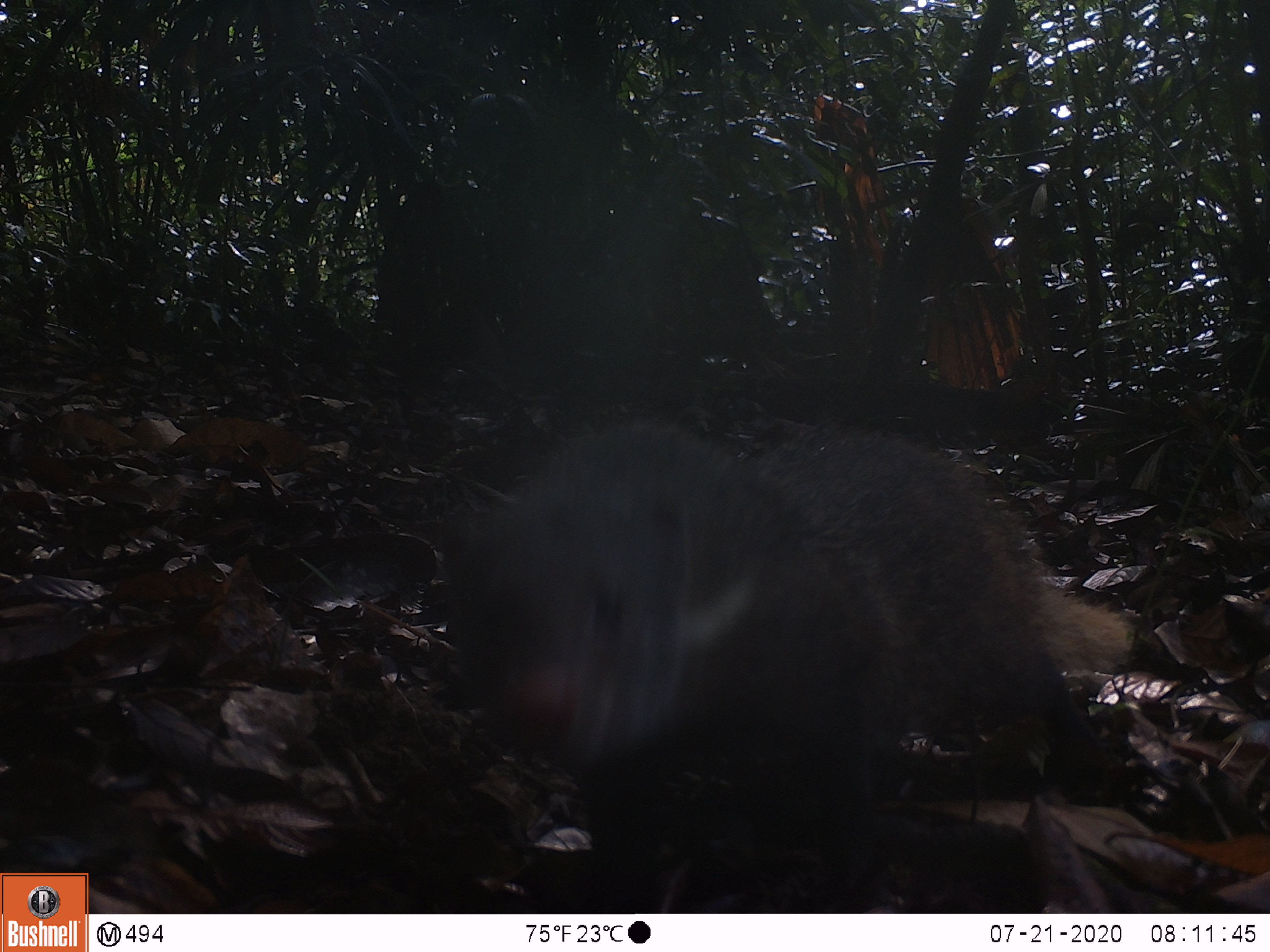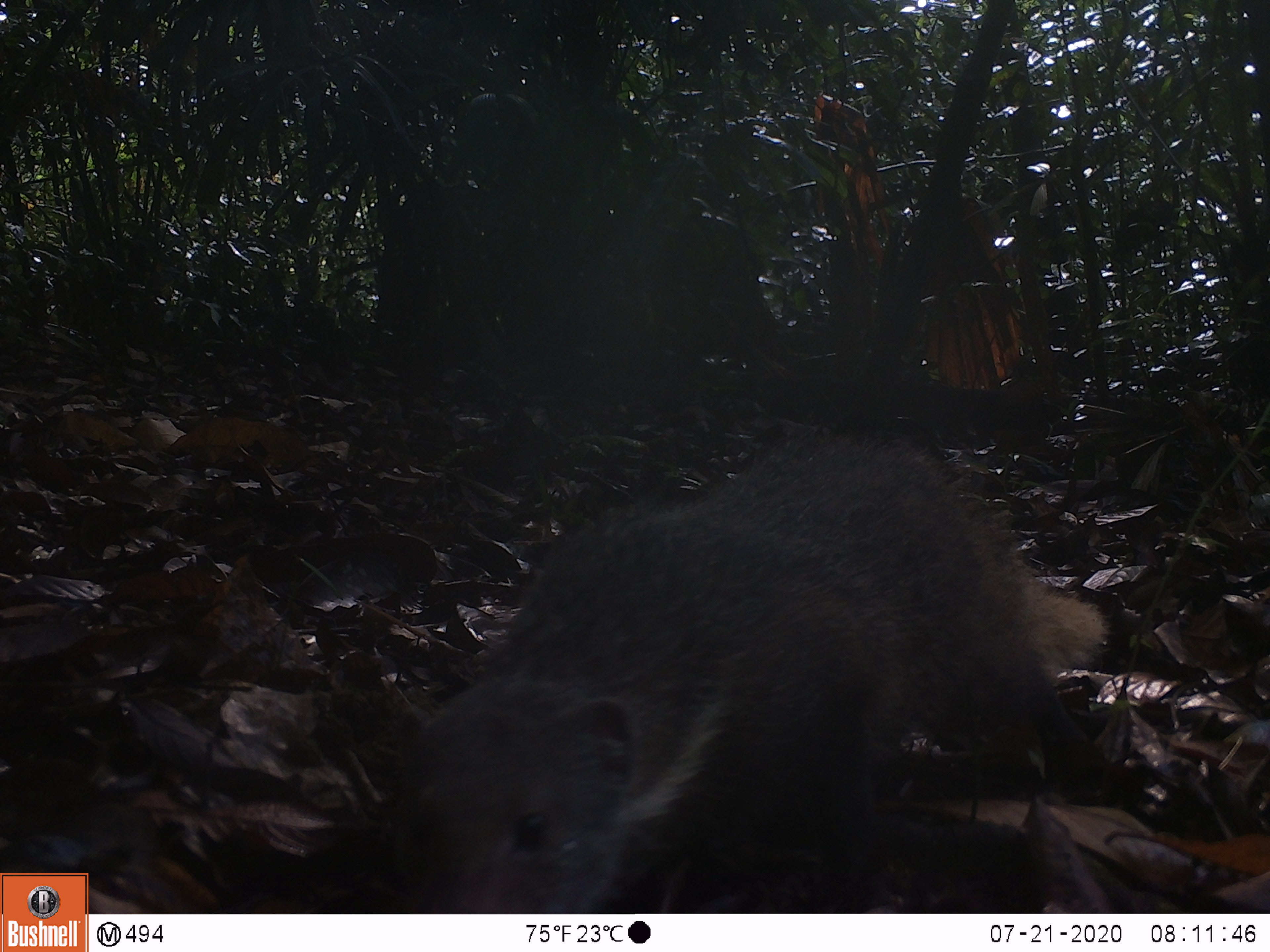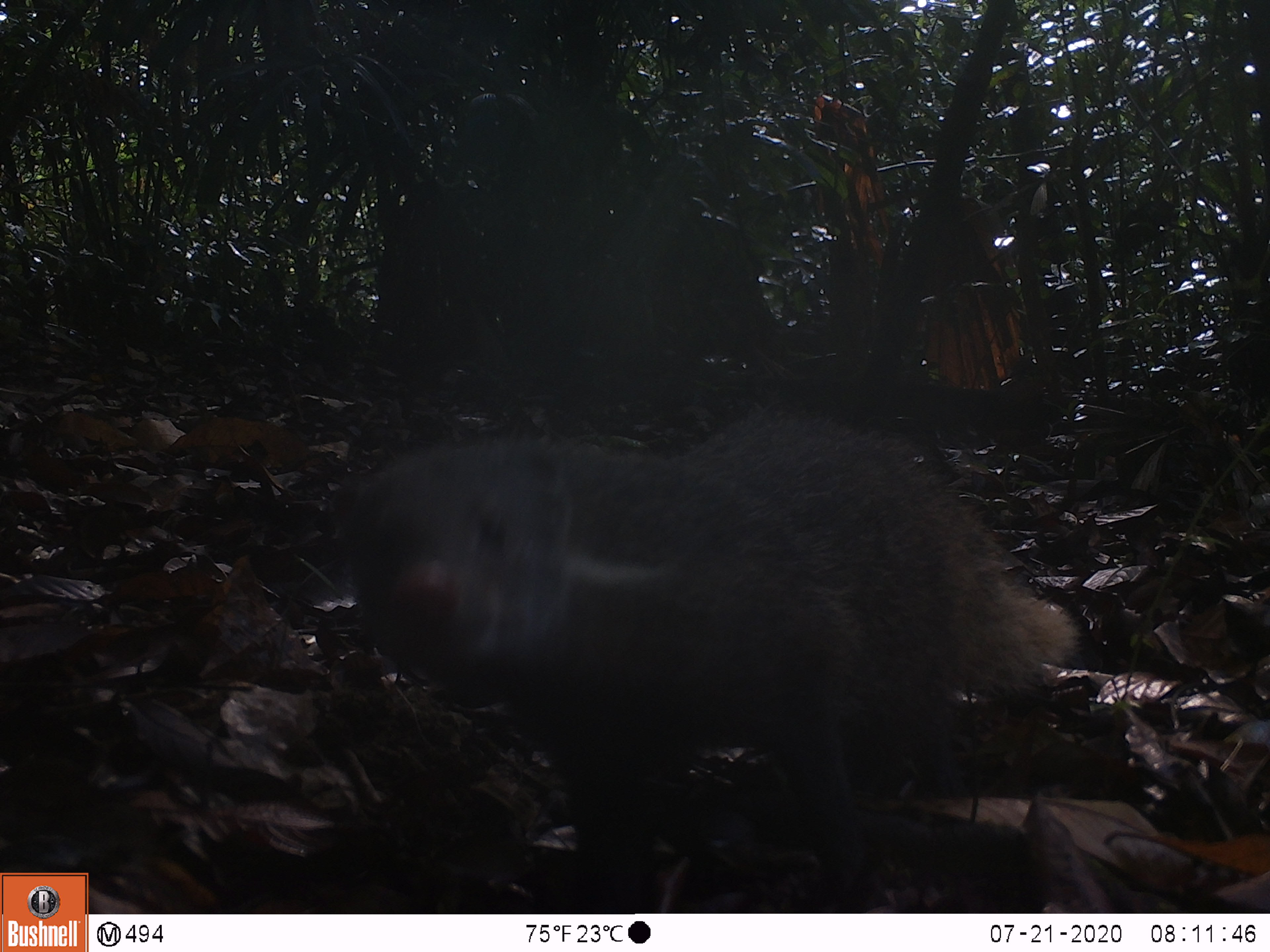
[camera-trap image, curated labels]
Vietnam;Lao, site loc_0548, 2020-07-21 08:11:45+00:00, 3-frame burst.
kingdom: Animalia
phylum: Chordata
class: Mammalia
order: Carnivora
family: Herpestidae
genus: Urva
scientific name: Urva urva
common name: crab-eating mongoose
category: crab eating mongoose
Crab eating mongoose (crab-eating mongoose) (Urva urva). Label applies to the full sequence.